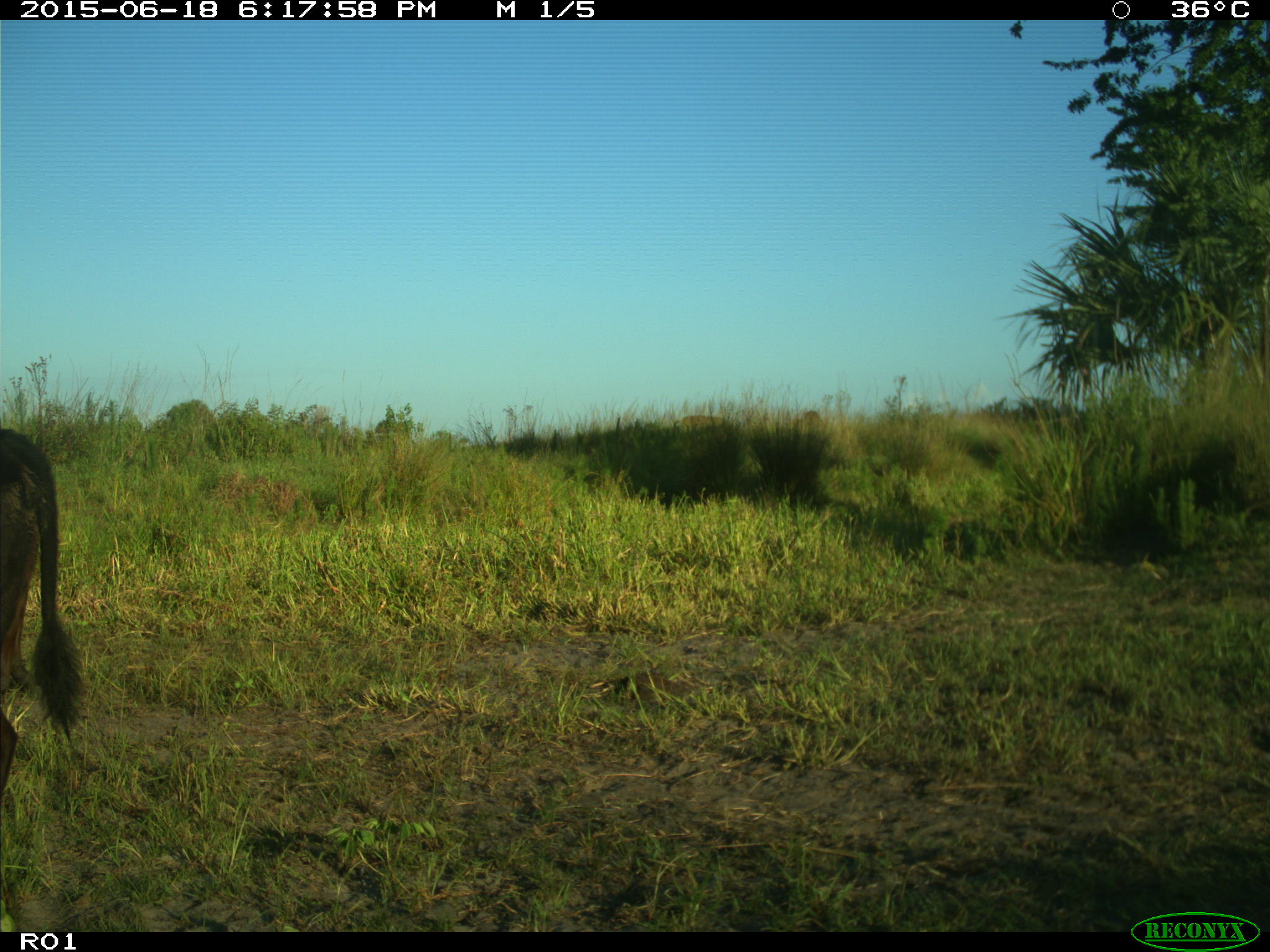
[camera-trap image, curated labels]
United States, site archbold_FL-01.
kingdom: Animalia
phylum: Chordata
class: Mammalia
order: Artiodactyla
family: Bovidae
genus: Bos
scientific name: Bos taurus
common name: domestic cow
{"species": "Bos taurus (domestic cow)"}